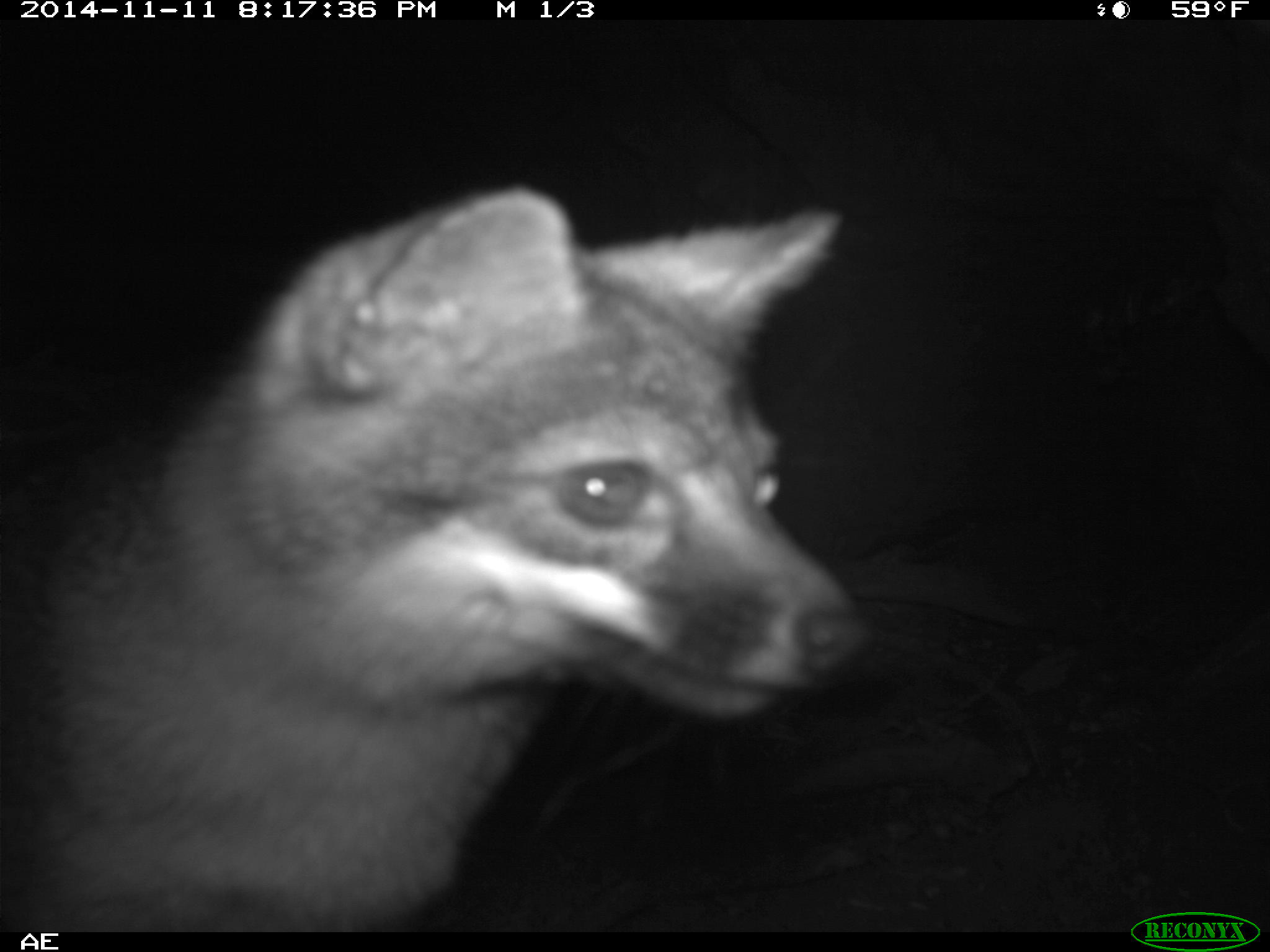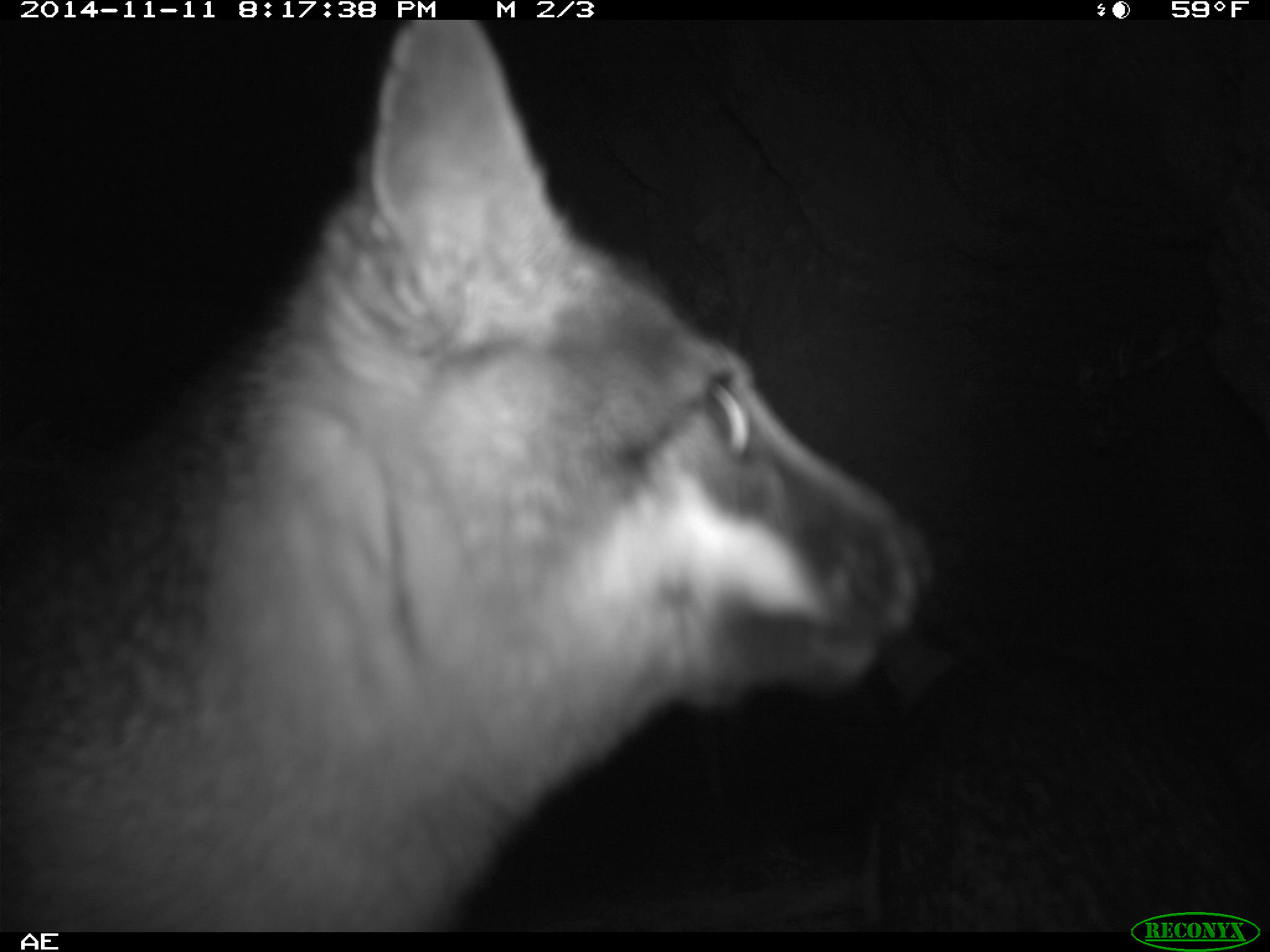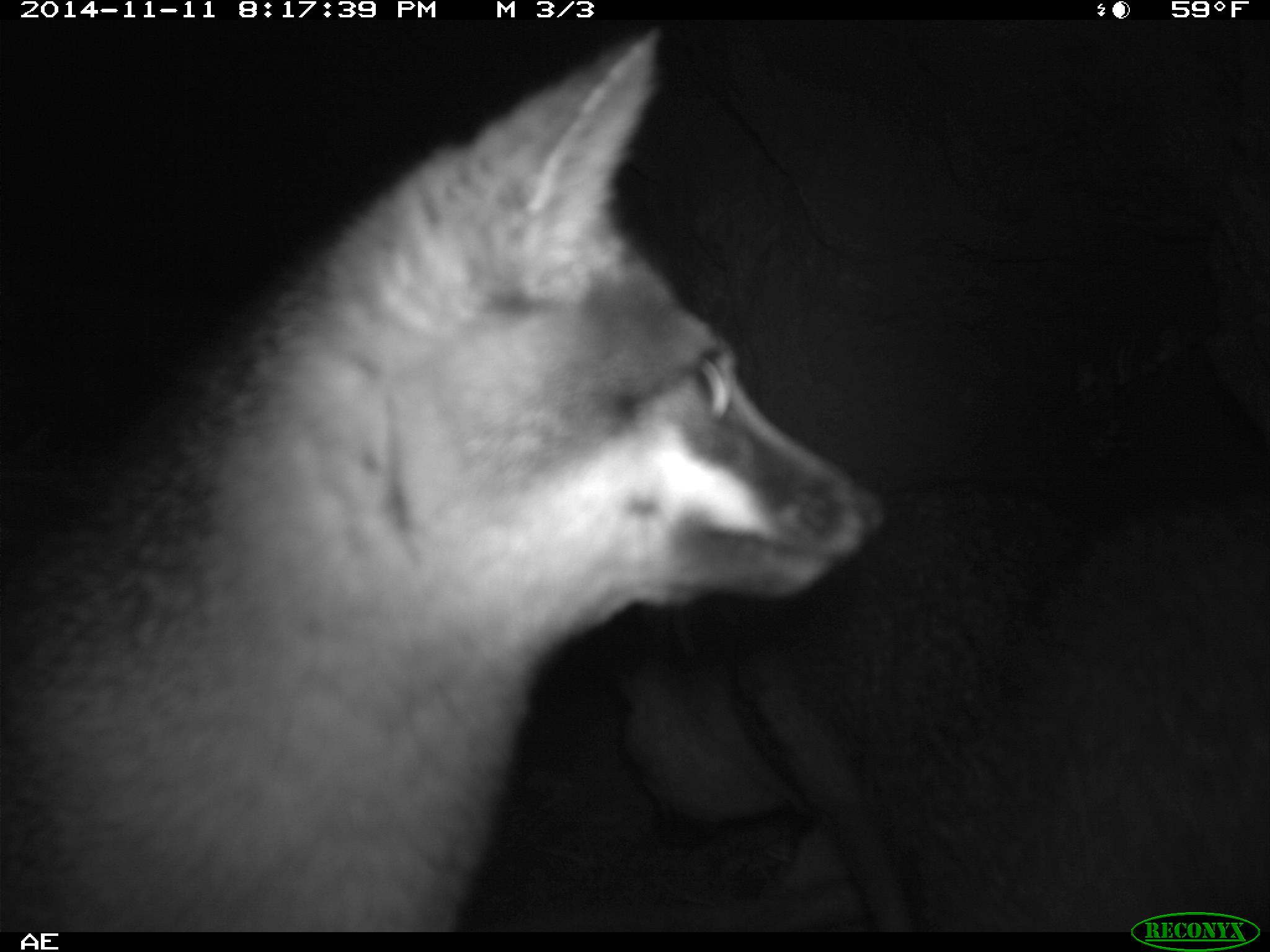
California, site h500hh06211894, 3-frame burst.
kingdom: Animalia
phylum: Chordata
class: Mammalia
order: Carnivora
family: Canidae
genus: Urocyon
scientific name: Urocyon littoralis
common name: island fox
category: fox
Fox (island fox) (Urocyon littoralis).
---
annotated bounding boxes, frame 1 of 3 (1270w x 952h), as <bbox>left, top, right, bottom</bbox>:
fox: <bbox>0, 186, 873, 932</bbox>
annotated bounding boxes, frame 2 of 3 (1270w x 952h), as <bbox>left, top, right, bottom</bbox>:
fox: <bbox>0, 20, 936, 932</bbox>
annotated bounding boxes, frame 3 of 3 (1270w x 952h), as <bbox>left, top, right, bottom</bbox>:
fox: <bbox>0, 29, 886, 932</bbox>